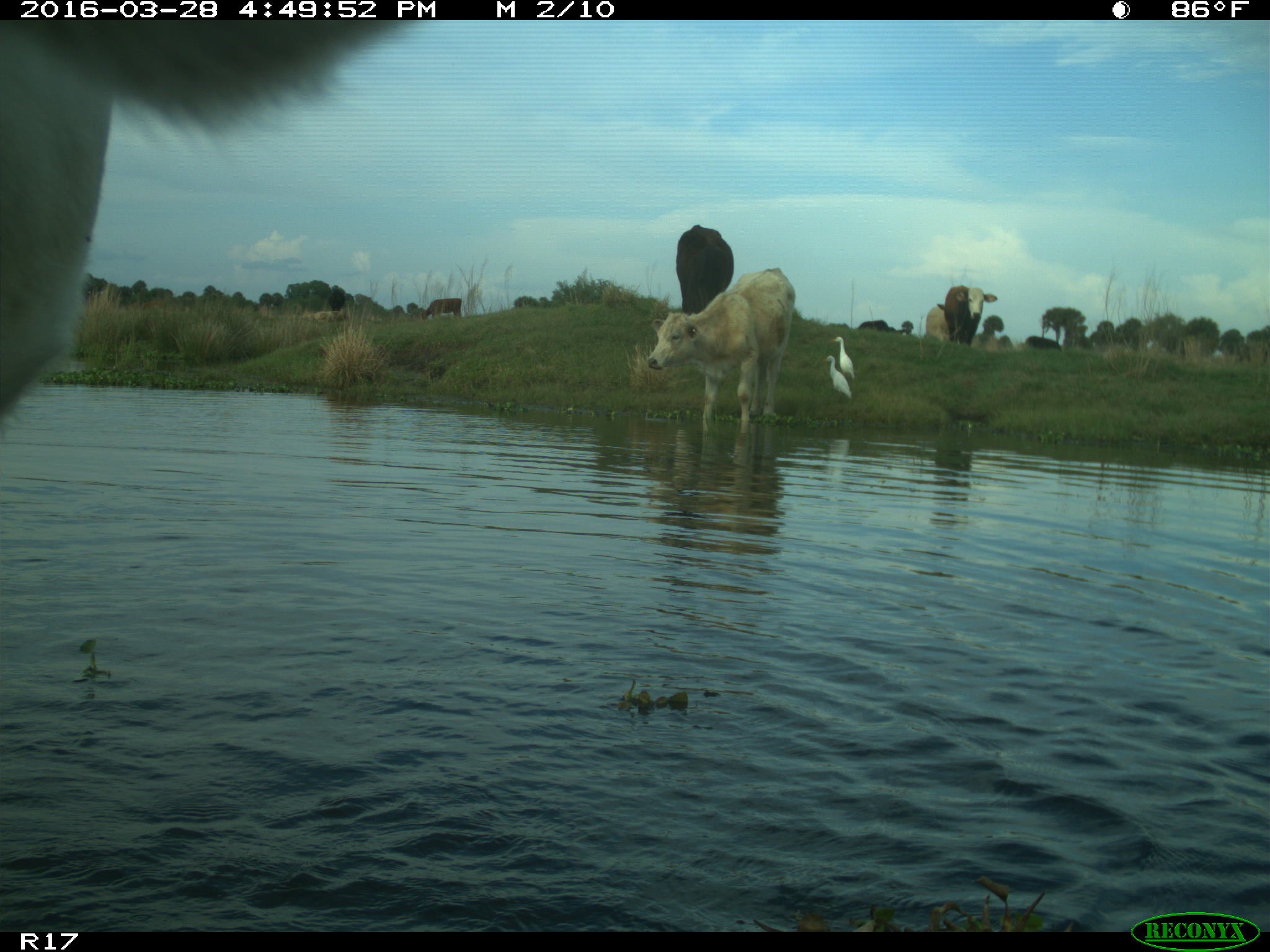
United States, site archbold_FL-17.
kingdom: Animalia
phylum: Chordata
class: Mammalia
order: Artiodactyla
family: Bovidae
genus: Bos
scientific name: Bos taurus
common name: domestic cow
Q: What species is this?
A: Bos taurus (domestic cow).